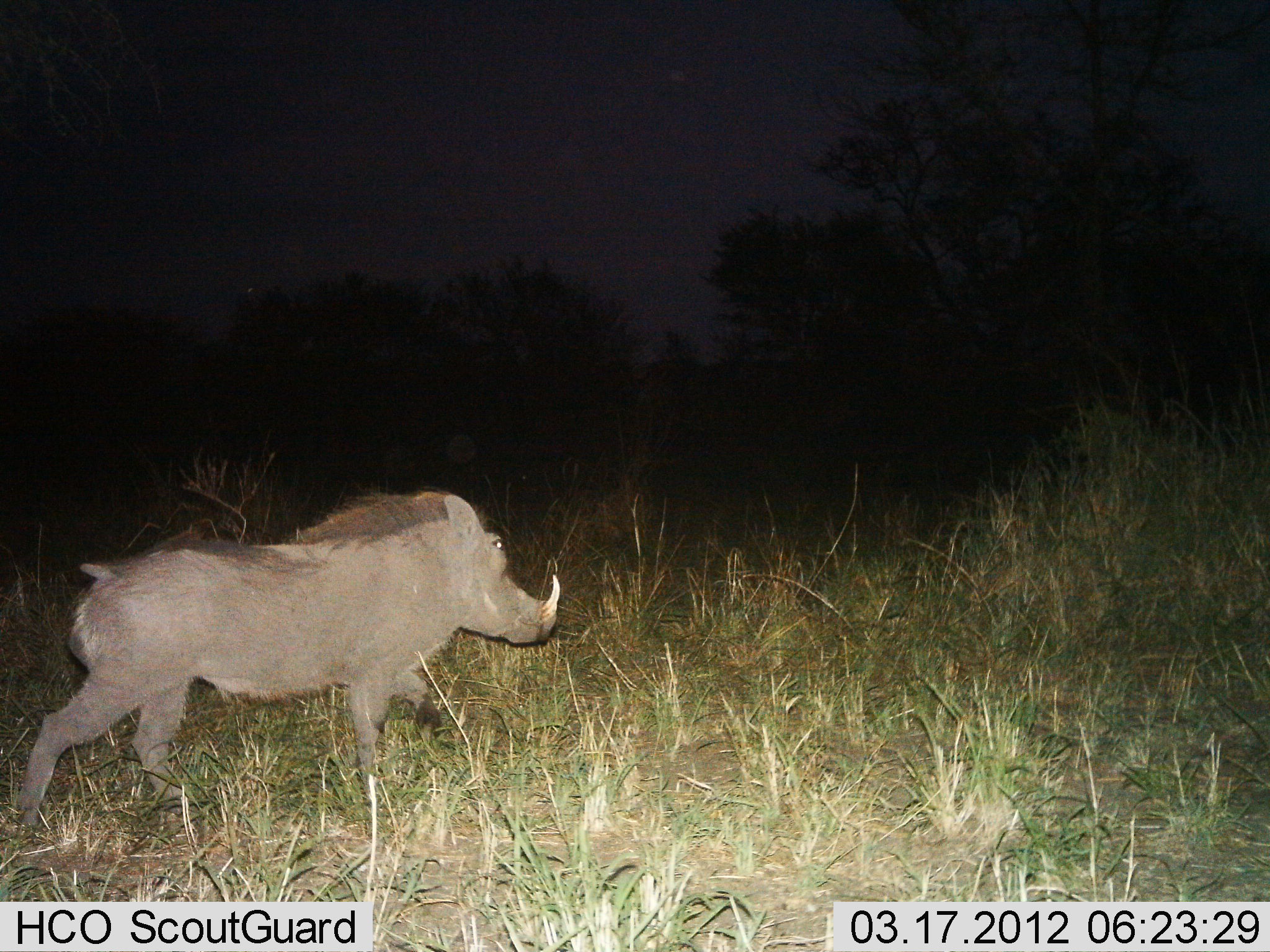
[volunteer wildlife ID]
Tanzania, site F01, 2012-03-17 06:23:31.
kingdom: Animalia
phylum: Chordata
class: Mammalia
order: Artiodactyla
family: Suidae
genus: Phacochoerus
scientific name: Phacochoerus africanus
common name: warthog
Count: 1.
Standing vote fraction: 5%.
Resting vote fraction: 0%.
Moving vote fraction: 95%.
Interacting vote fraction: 0%.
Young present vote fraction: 0%.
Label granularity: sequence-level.